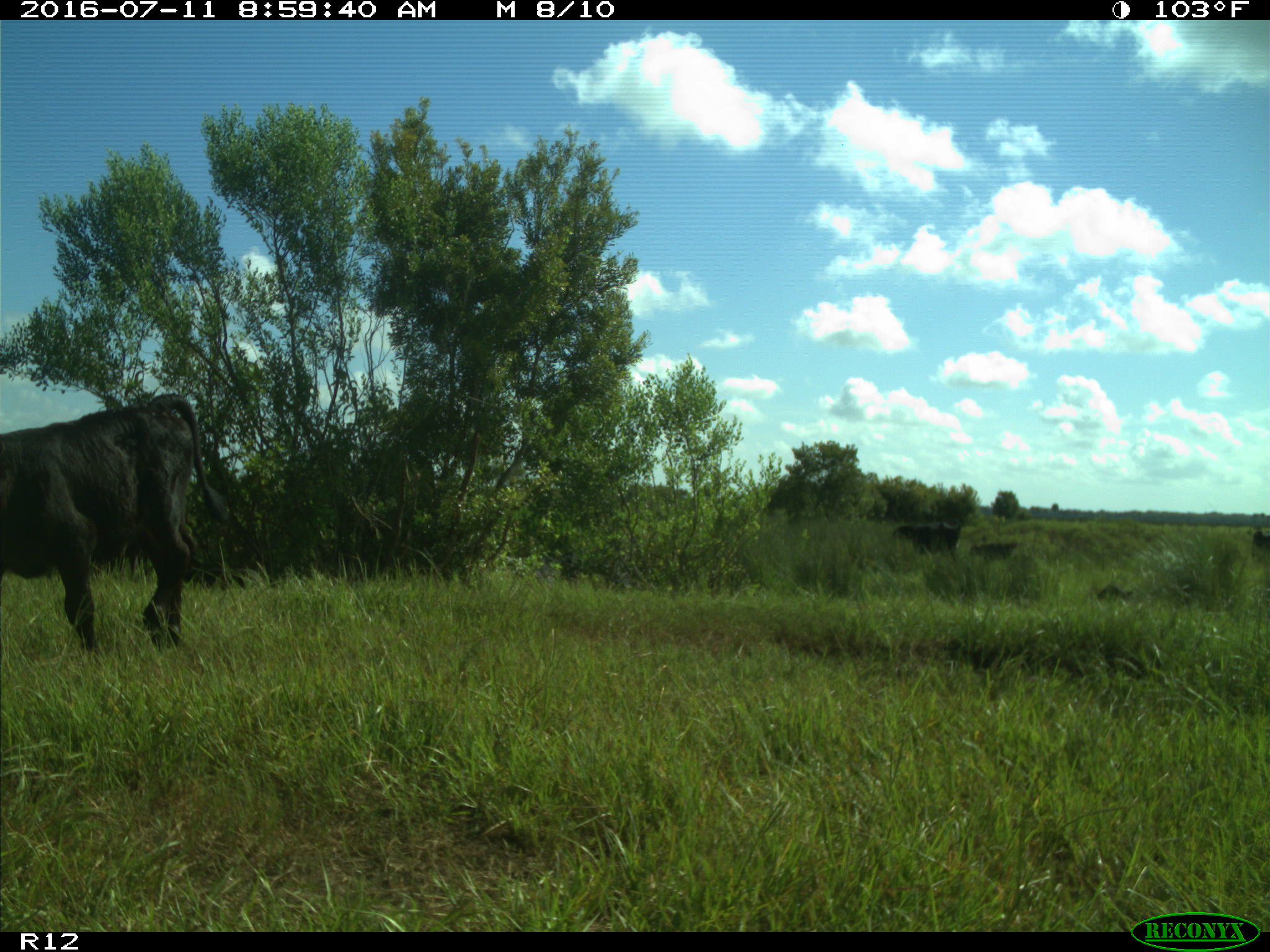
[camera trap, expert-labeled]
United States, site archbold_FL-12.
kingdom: Animalia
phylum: Chordata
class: Mammalia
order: Artiodactyla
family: Bovidae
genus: Bos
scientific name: Bos taurus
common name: domestic cow